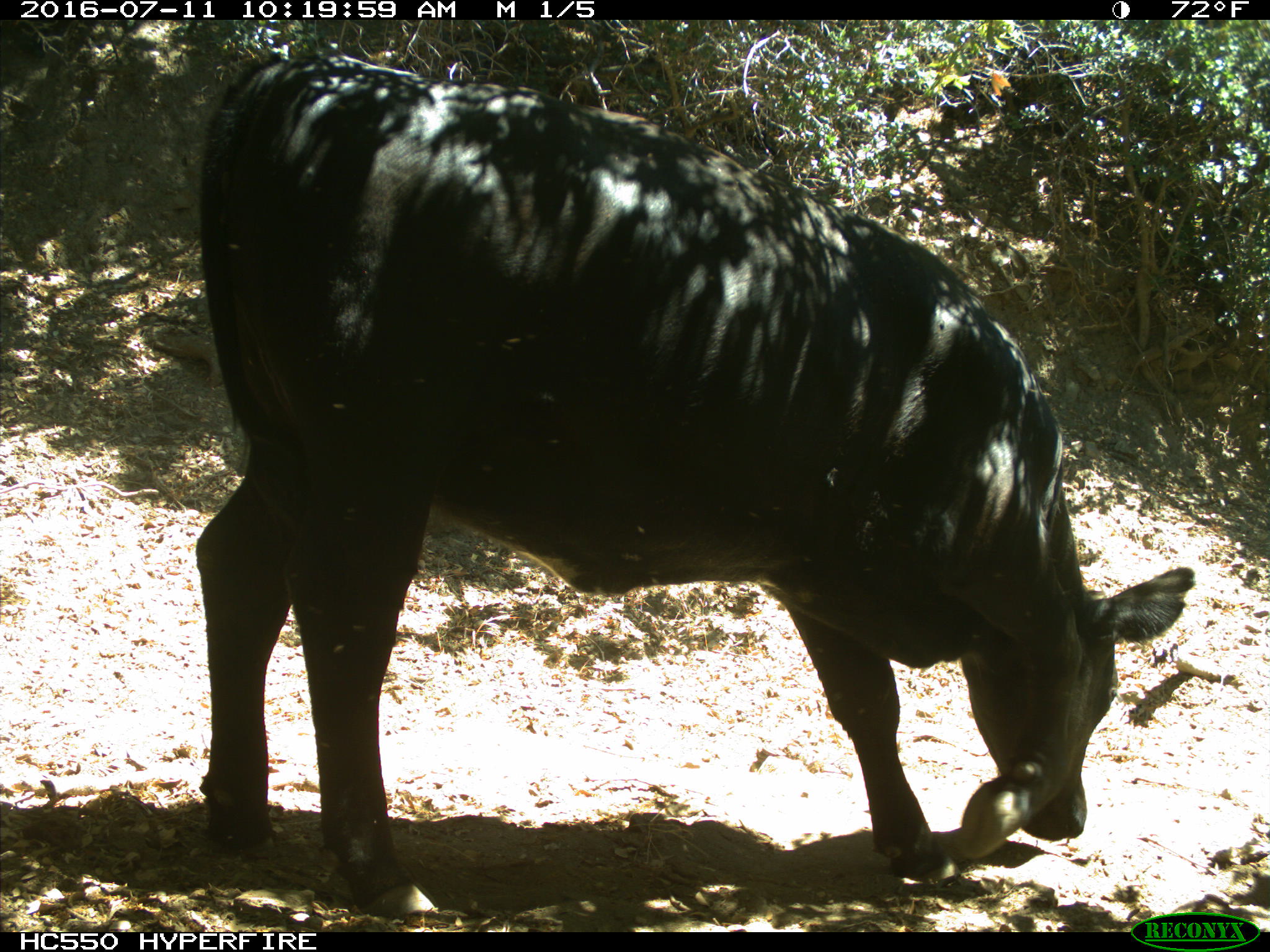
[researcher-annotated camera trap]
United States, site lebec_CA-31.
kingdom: Animalia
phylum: Chordata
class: Mammalia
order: Artiodactyla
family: Bovidae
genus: Bos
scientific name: Bos taurus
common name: domestic cow